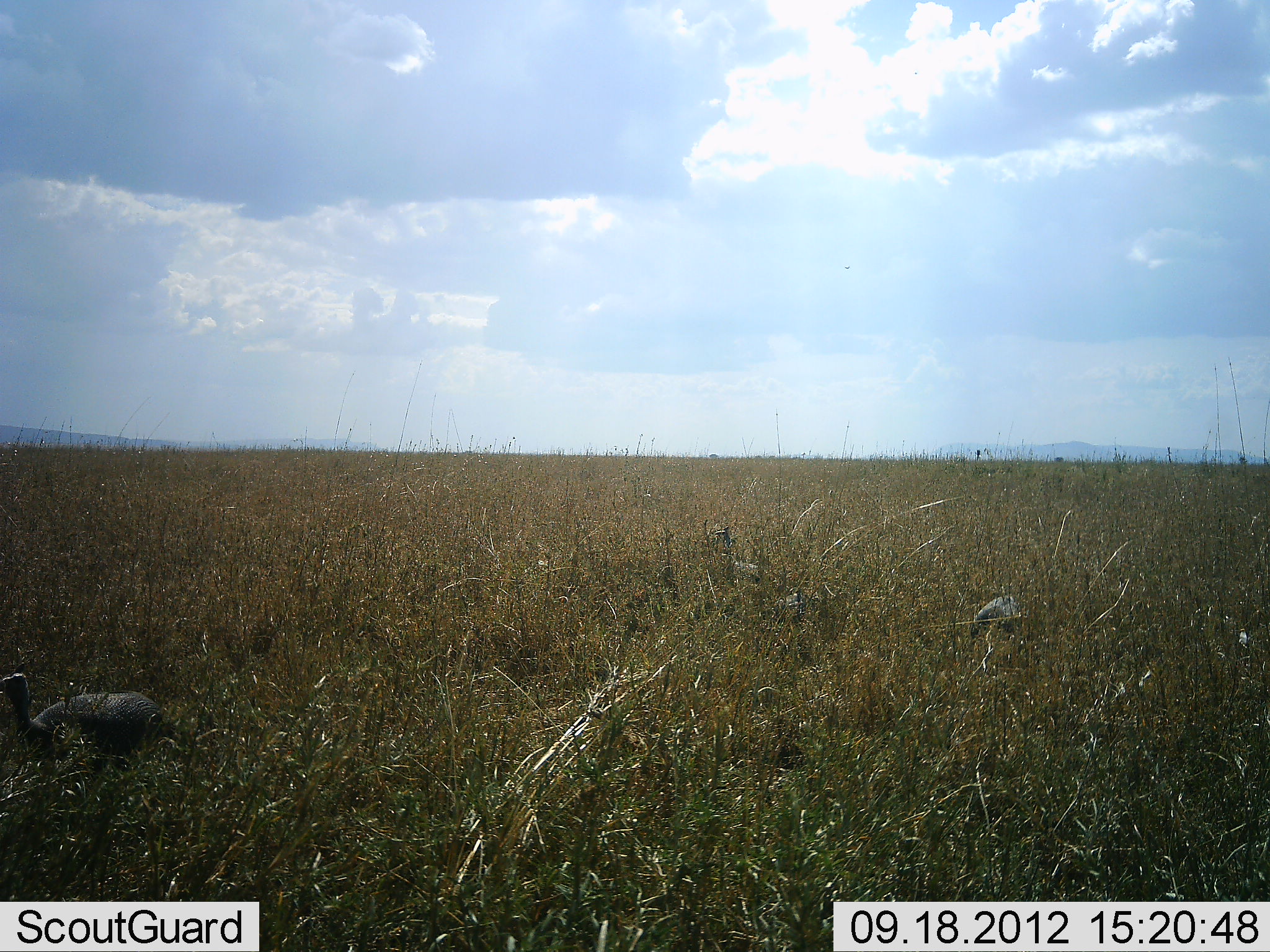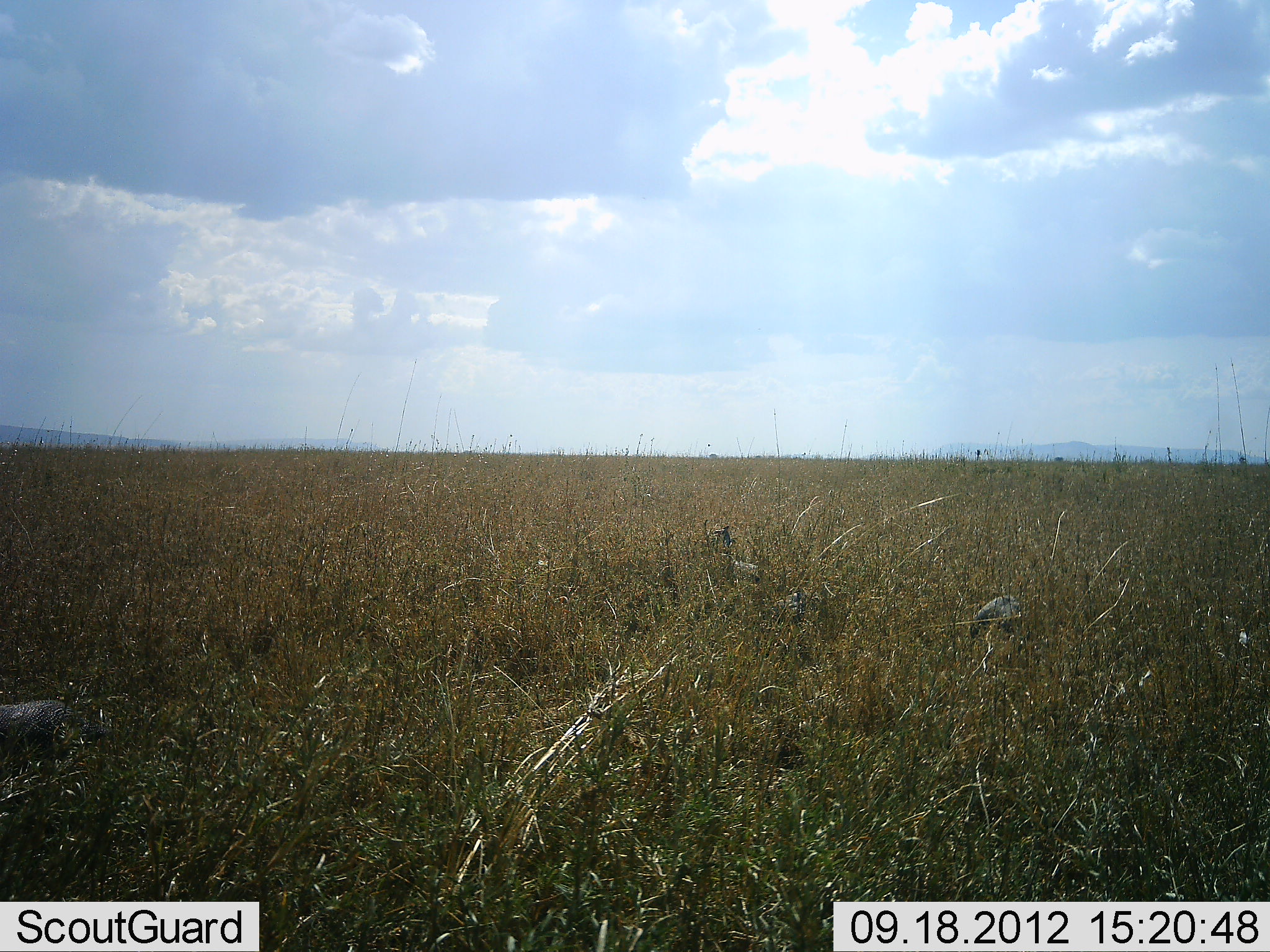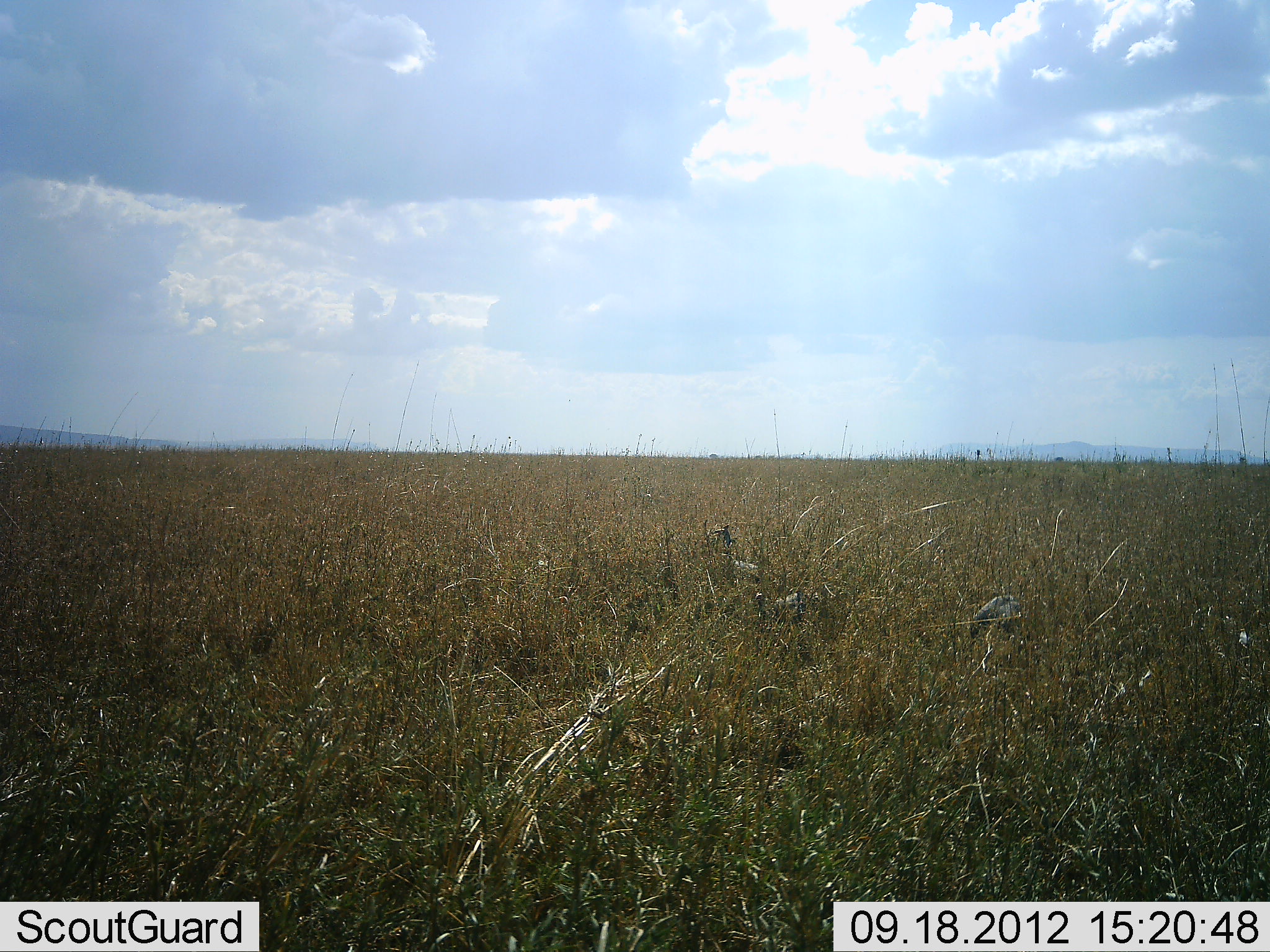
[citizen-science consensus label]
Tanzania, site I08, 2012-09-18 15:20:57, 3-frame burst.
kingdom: Animalia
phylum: Chordata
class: Aves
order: Galliformes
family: Numididae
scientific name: Numididae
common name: guinea fowl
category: guineafowl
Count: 4.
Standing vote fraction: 20%.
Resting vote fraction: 0%.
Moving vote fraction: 90%.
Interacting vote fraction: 0%.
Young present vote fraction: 0%.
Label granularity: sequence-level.